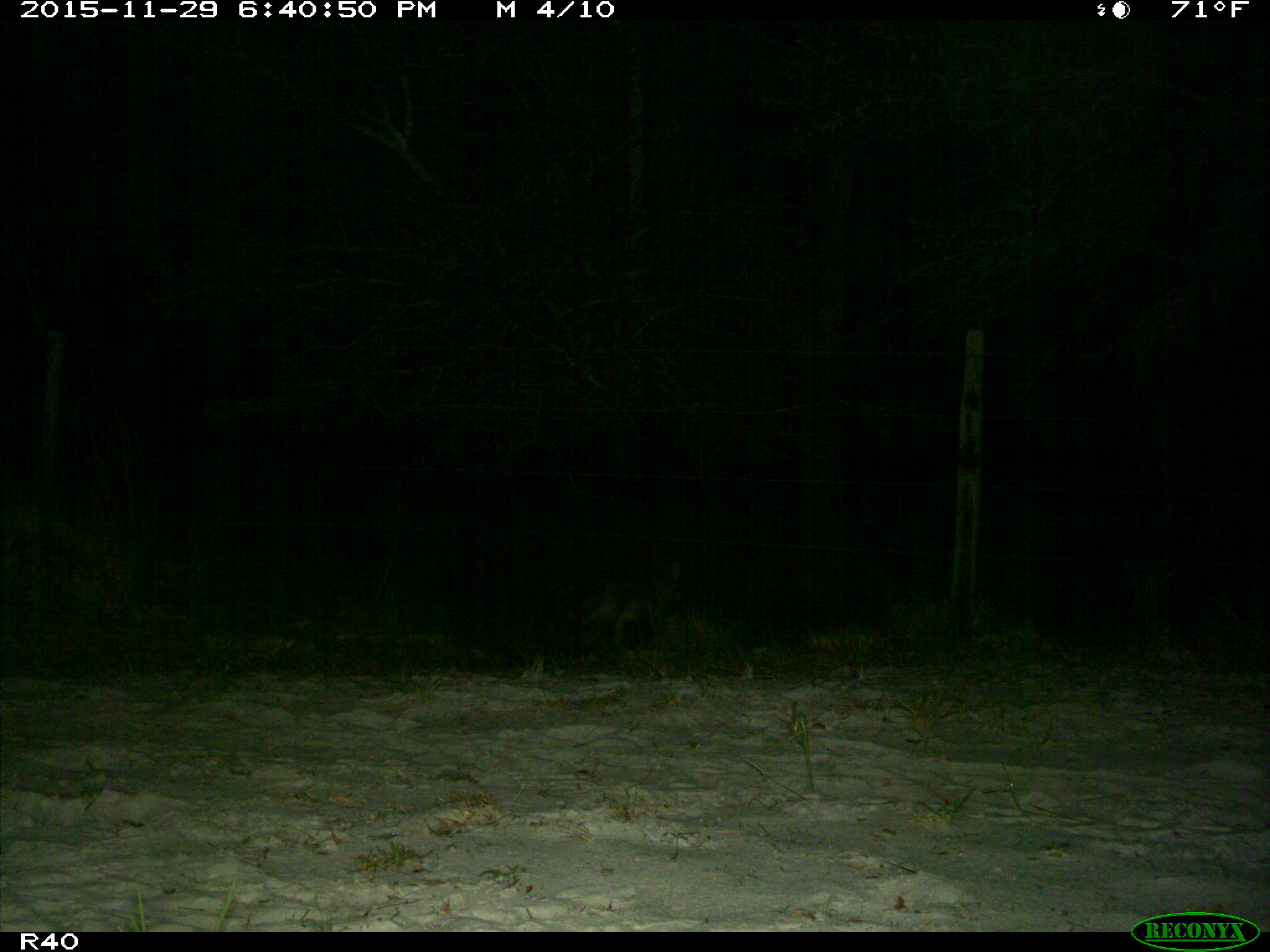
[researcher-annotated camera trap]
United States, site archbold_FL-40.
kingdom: Animalia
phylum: Chordata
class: Mammalia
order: Carnivora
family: Canidae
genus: Canis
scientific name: Canis latrans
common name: coyote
Canis latrans (coyote).